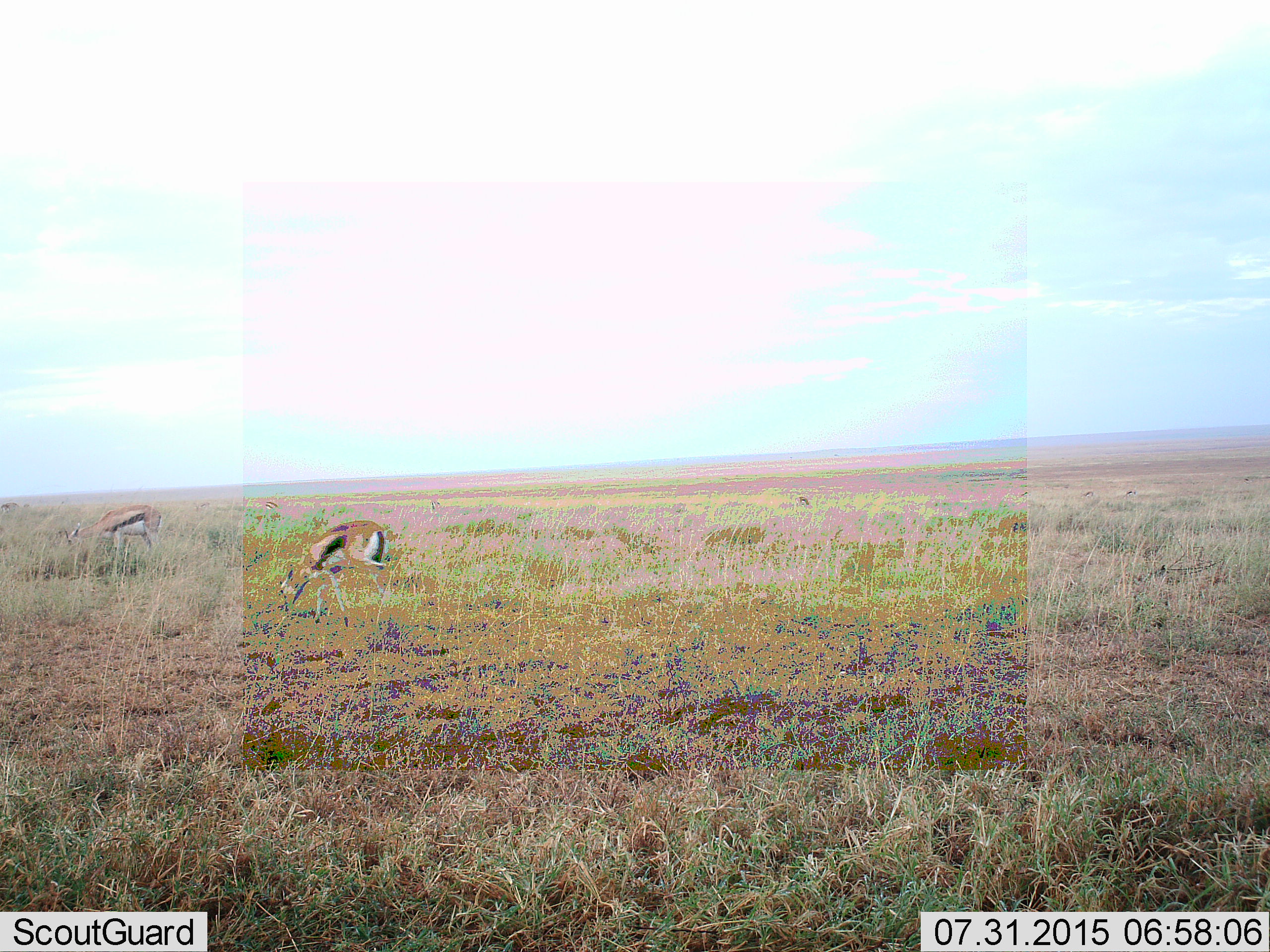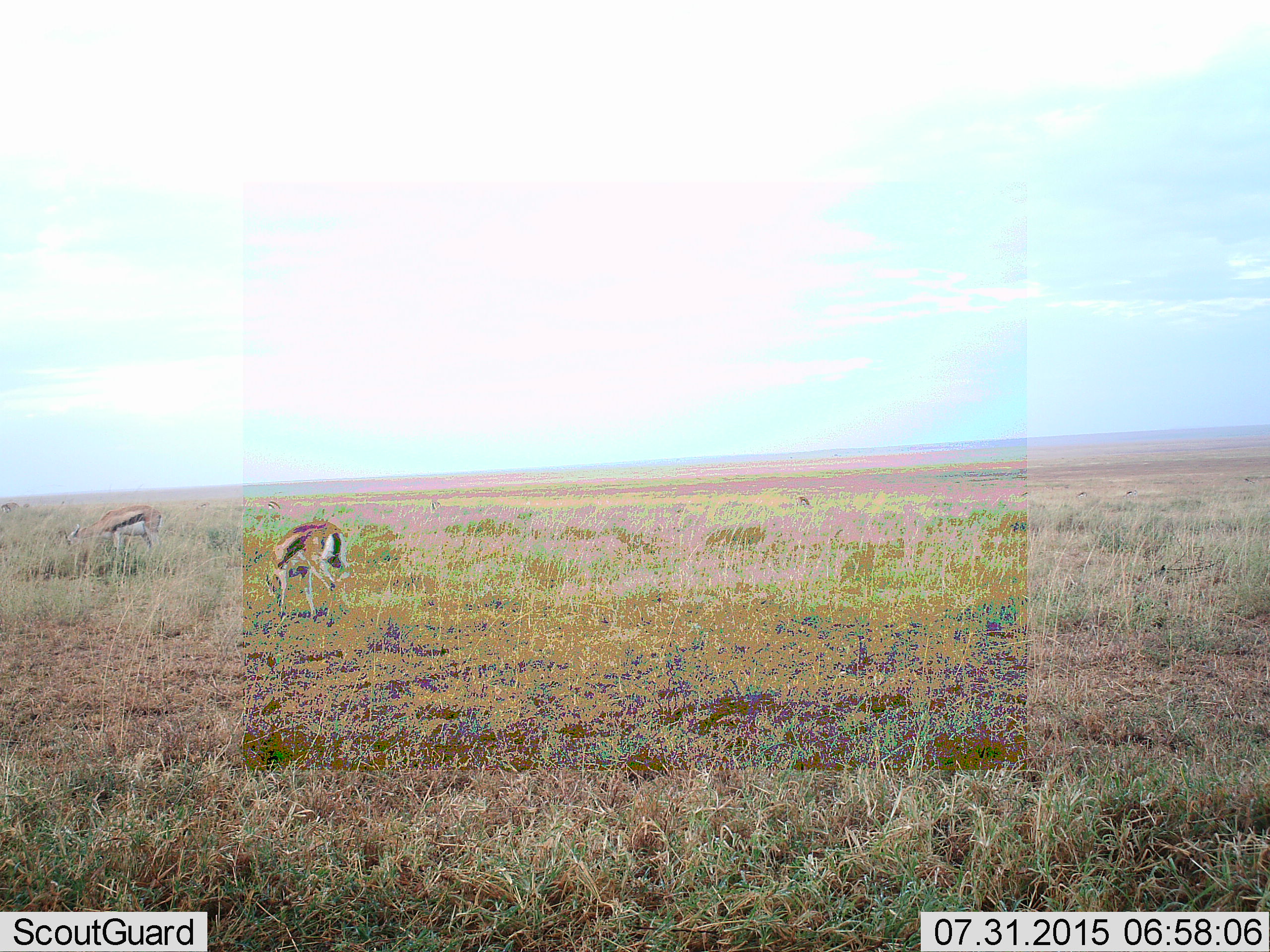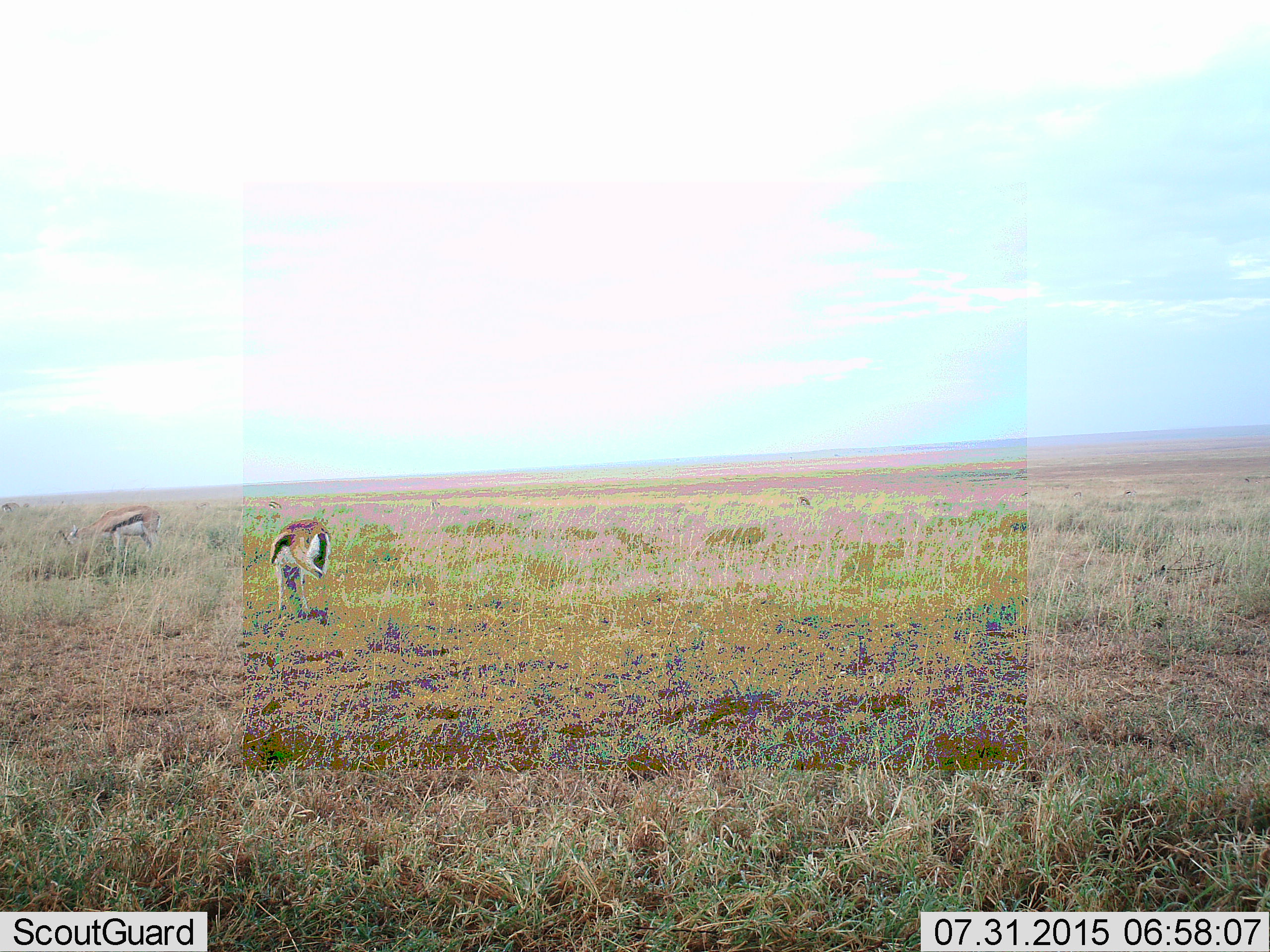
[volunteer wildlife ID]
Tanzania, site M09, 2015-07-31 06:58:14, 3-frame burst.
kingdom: Animalia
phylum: Chordata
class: Mammalia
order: Artiodactyla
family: Bovidae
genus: Eudorcas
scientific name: Eudorcas thomsonii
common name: thomson's gazelle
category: gazellethomsons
Gazellethomsons (thomson's gazelle) (Eudorcas thomsonii), count 2. Behavior (volunteer vote fractions): standing 44%, resting 0%, moving 56%, interacting 0%. Young present (vote fraction): 0%. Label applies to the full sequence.